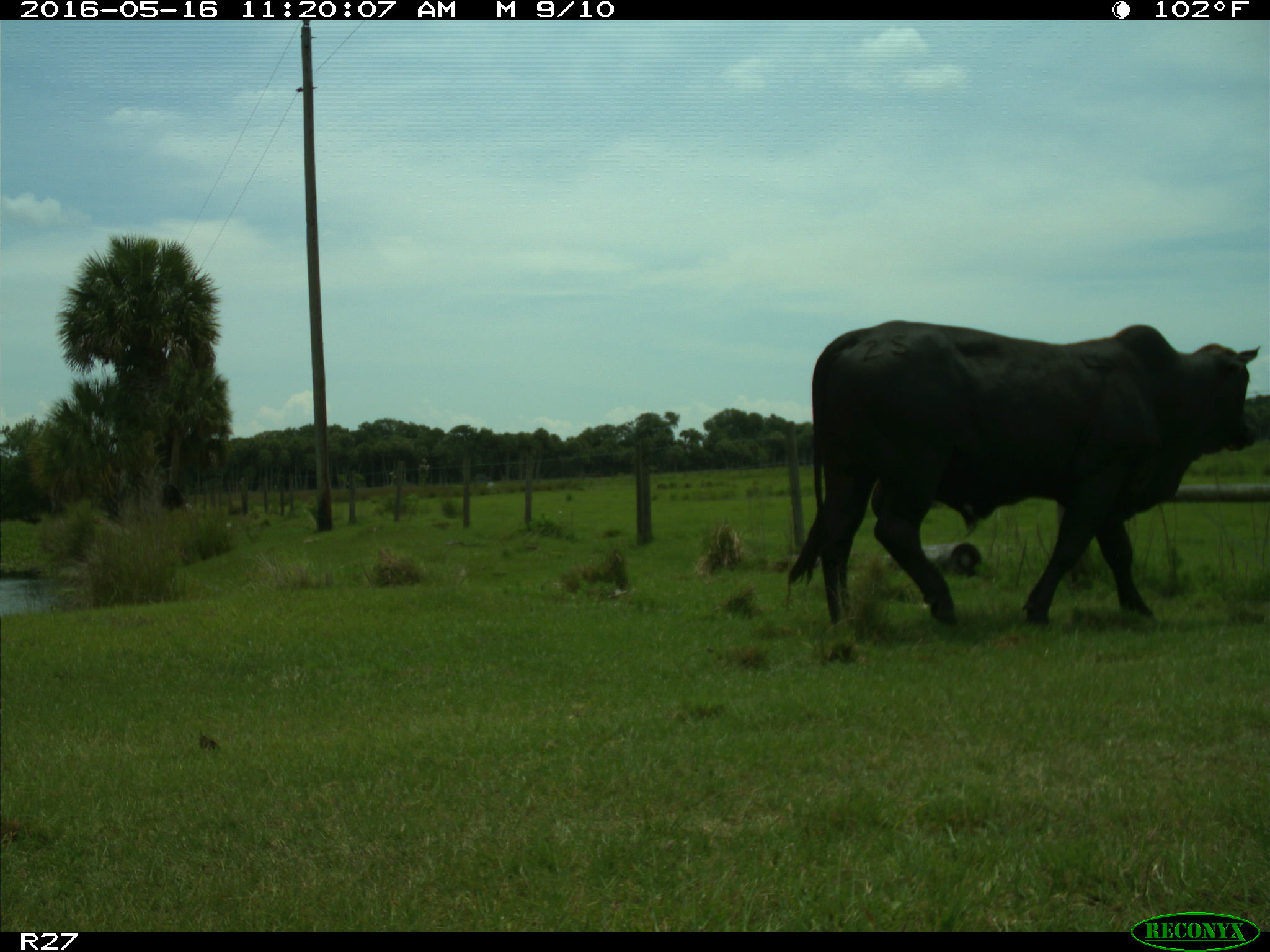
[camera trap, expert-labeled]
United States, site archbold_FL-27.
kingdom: Animalia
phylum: Chordata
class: Mammalia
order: Artiodactyla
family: Bovidae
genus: Bos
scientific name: Bos taurus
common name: domestic cow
Bos taurus (domestic cow).